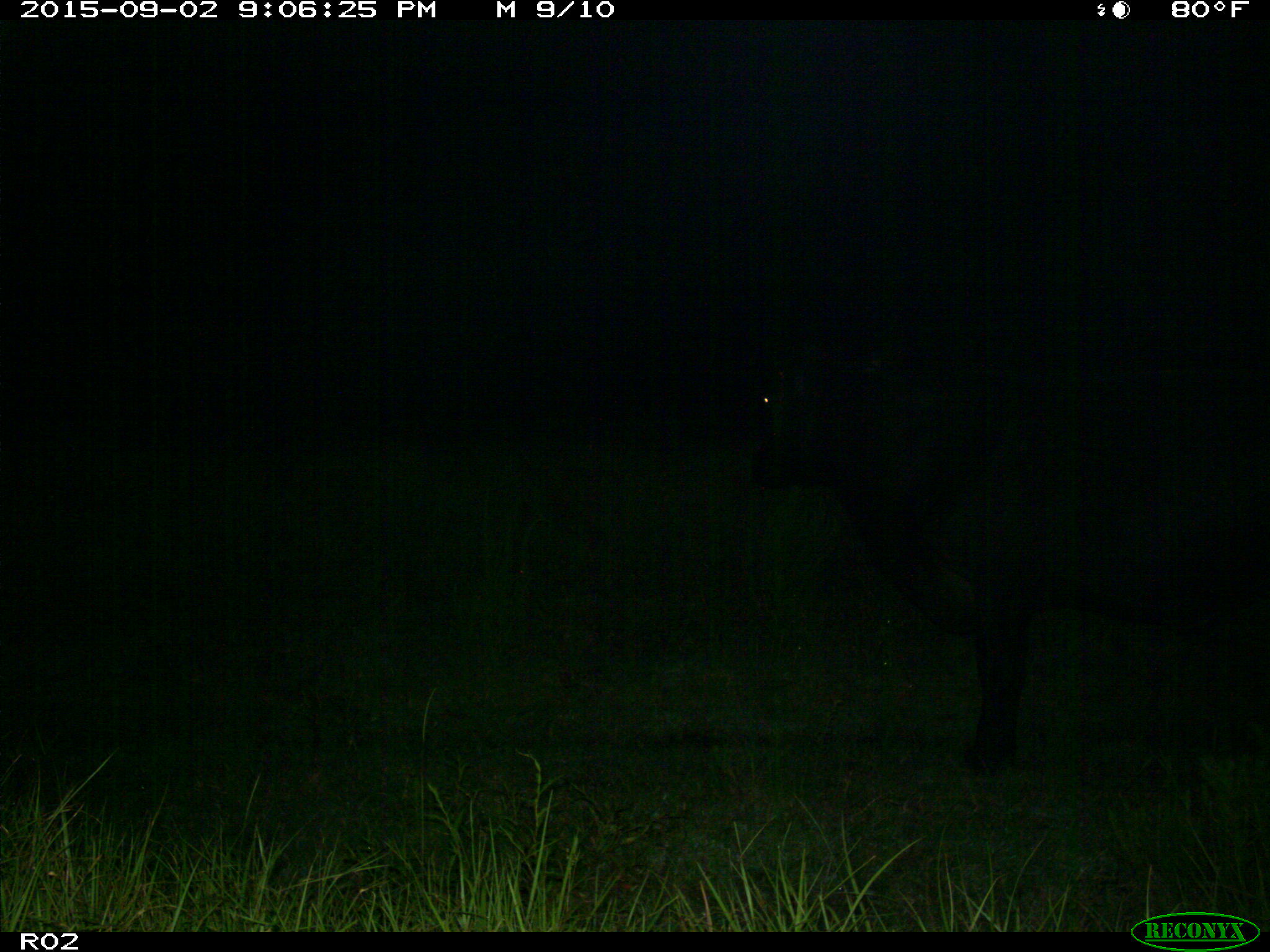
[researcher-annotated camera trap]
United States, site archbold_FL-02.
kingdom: Animalia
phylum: Chordata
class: Mammalia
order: Artiodactyla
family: Bovidae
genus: Bos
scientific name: Bos taurus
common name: domestic cow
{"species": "Bos taurus (domestic cow)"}